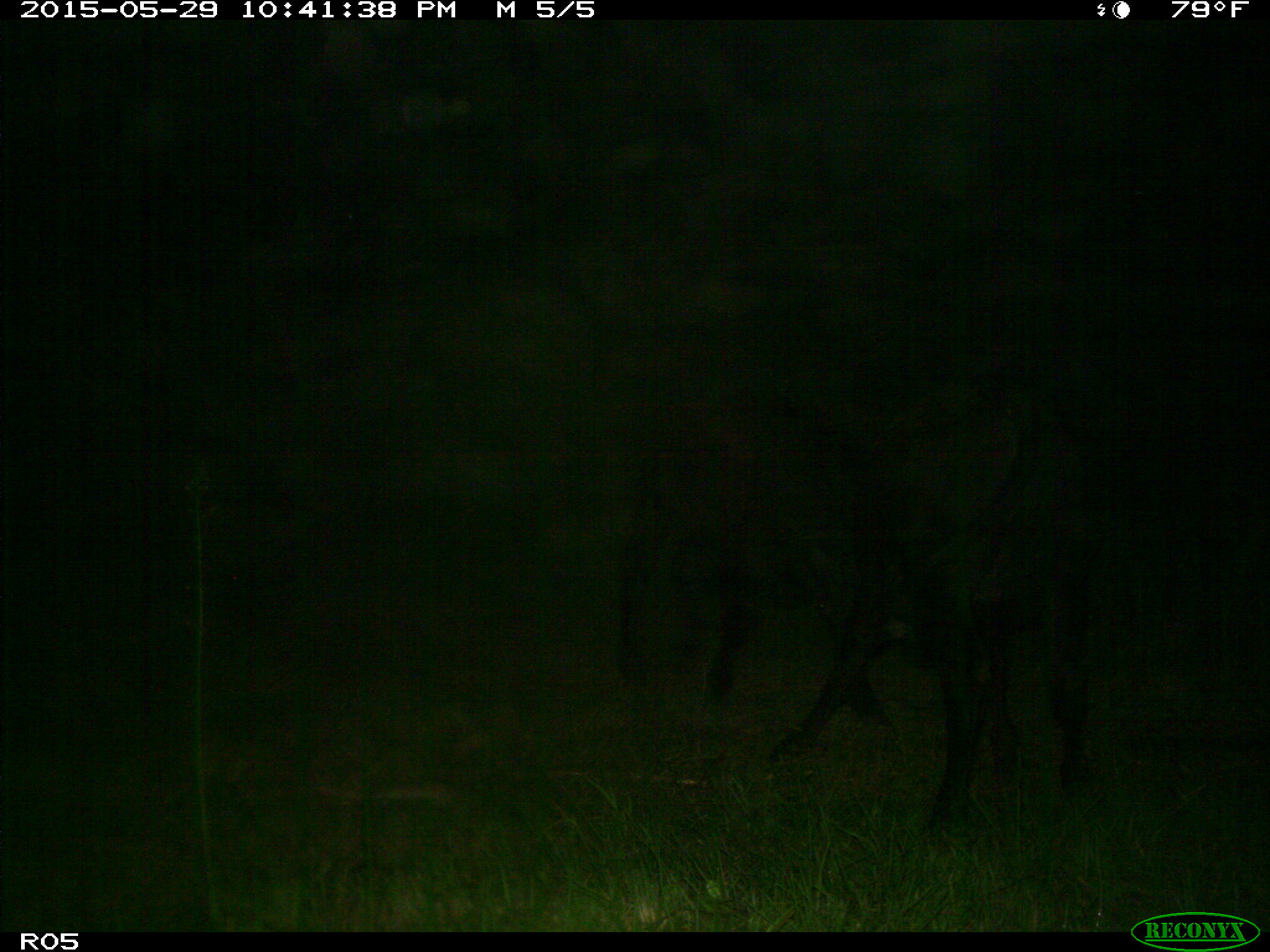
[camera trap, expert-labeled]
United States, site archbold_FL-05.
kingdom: Animalia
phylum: Chordata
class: Mammalia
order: Artiodactyla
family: Bovidae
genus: Bos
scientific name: Bos taurus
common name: domestic cow